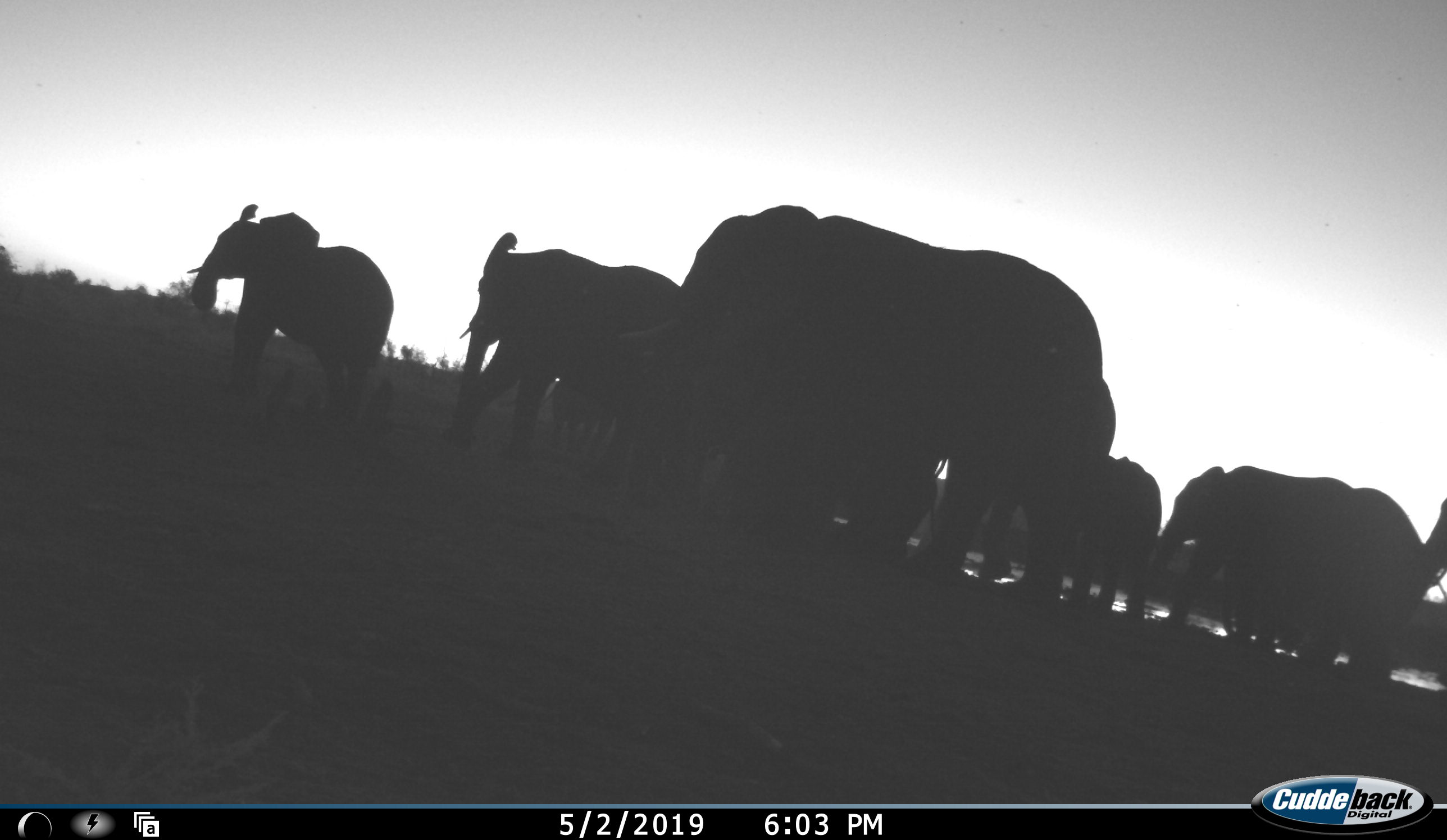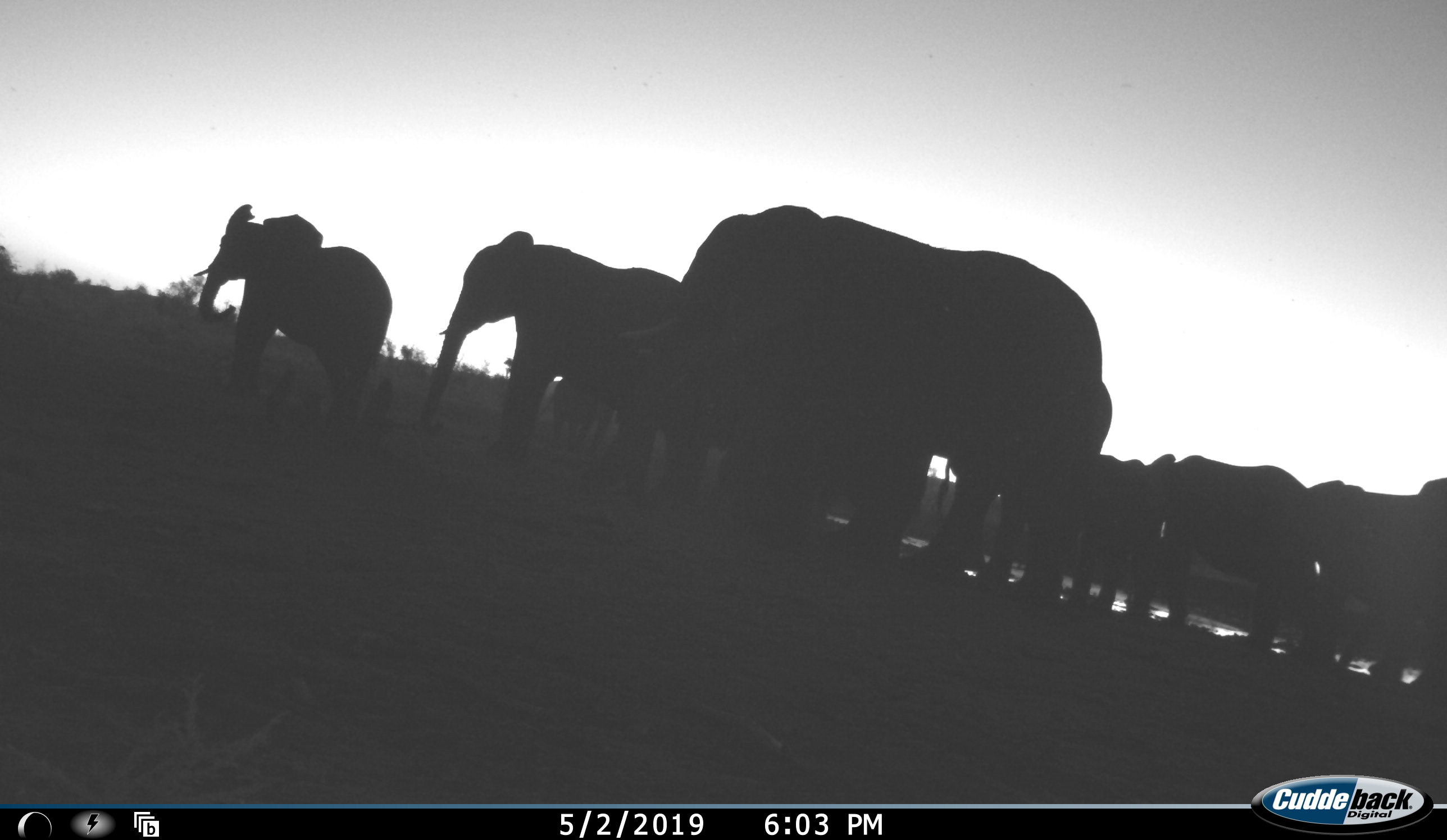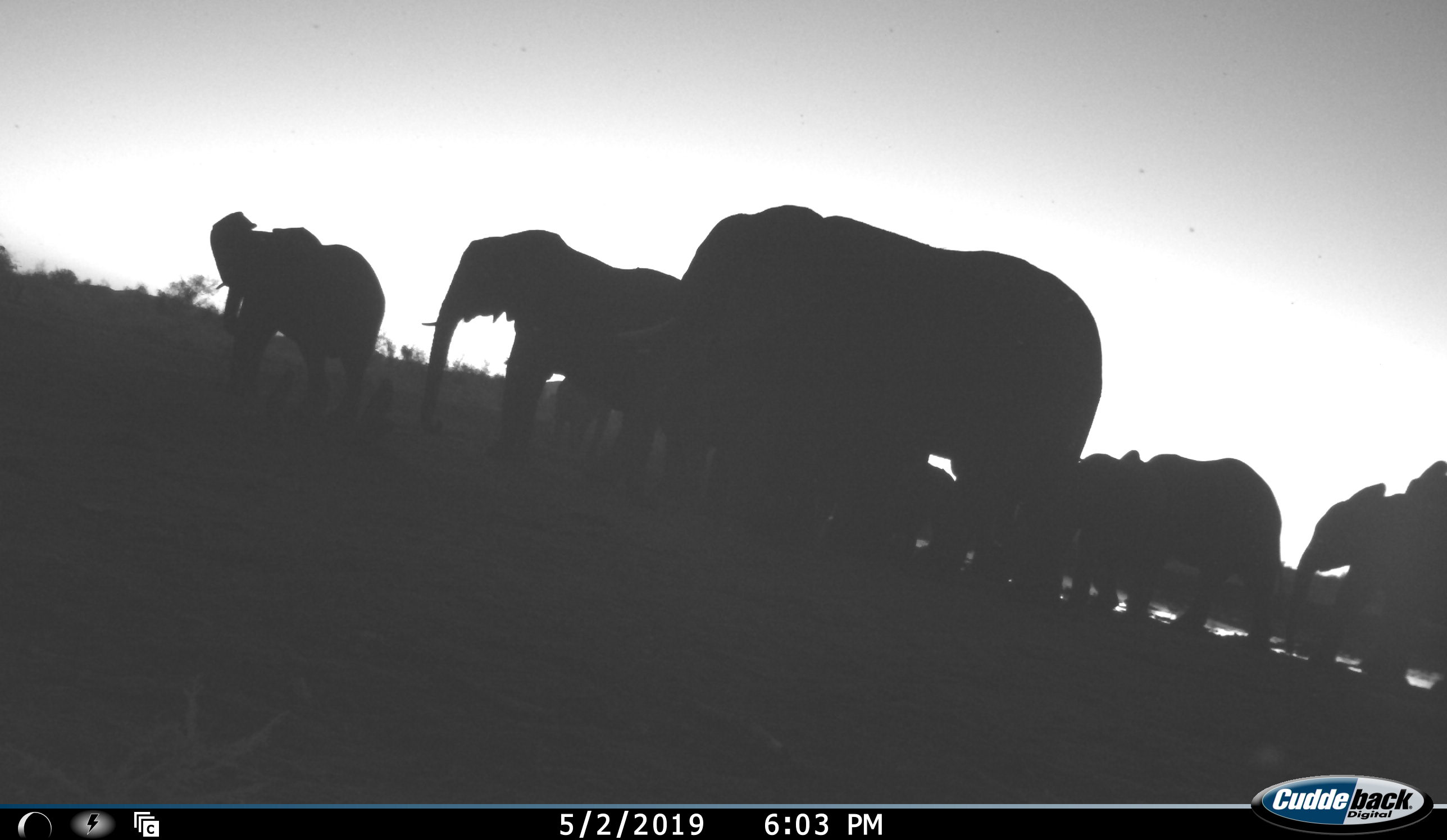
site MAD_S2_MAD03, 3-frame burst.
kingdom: Animalia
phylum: Chordata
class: Mammalia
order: Proboscidea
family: Elephantidae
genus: Loxodonta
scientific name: Loxodonta africana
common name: african bush elephant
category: elephant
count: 11-50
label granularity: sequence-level